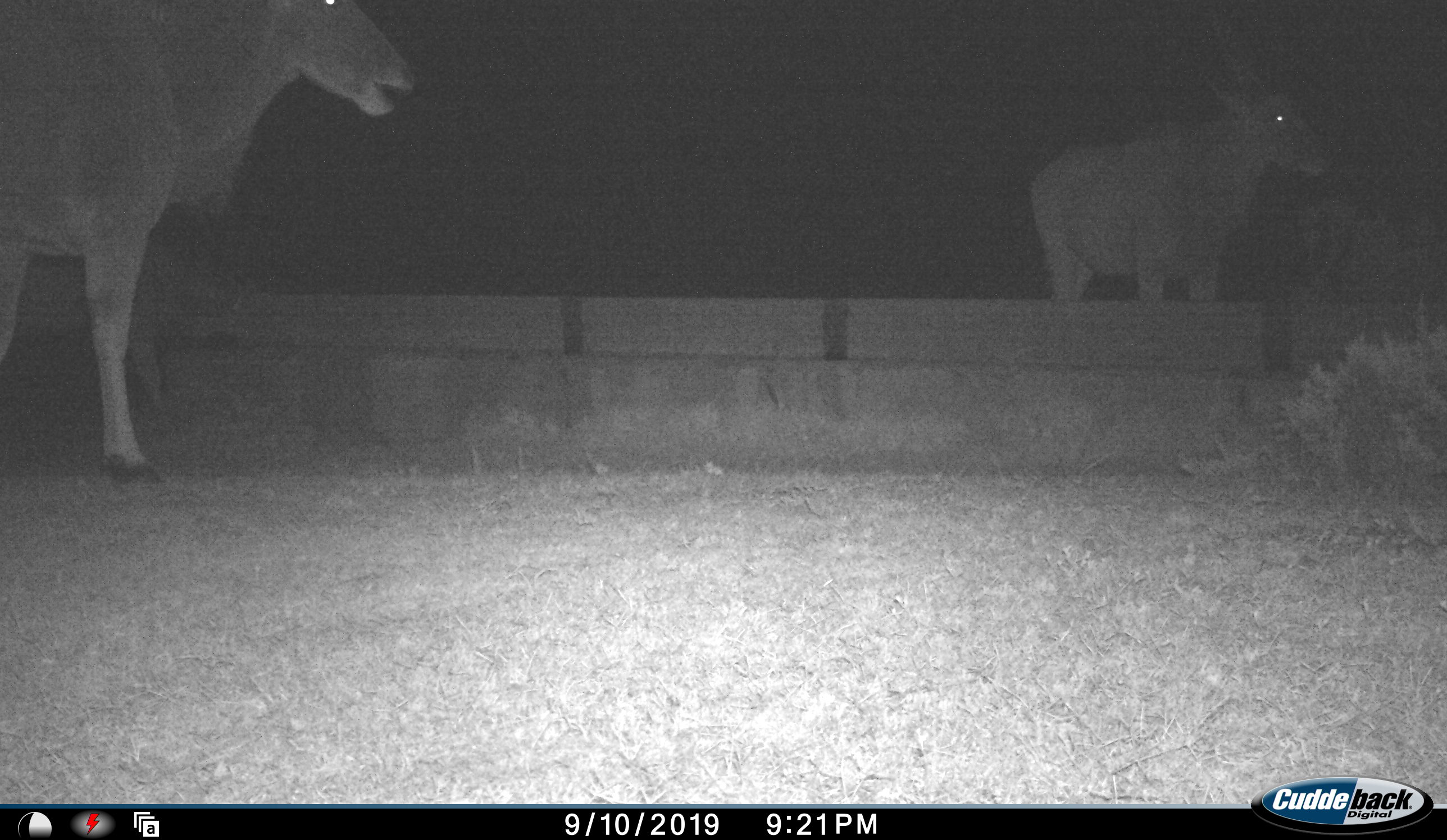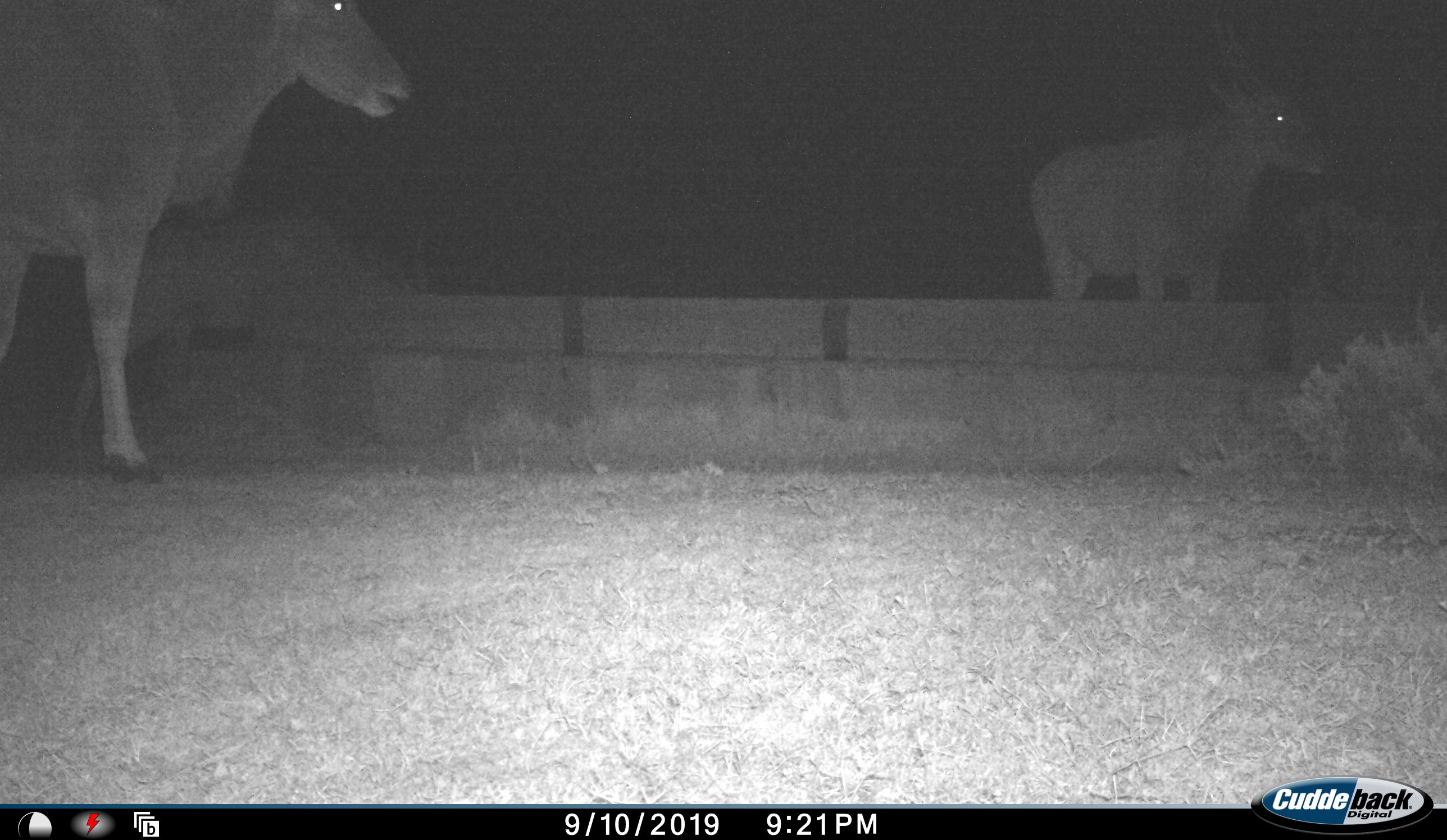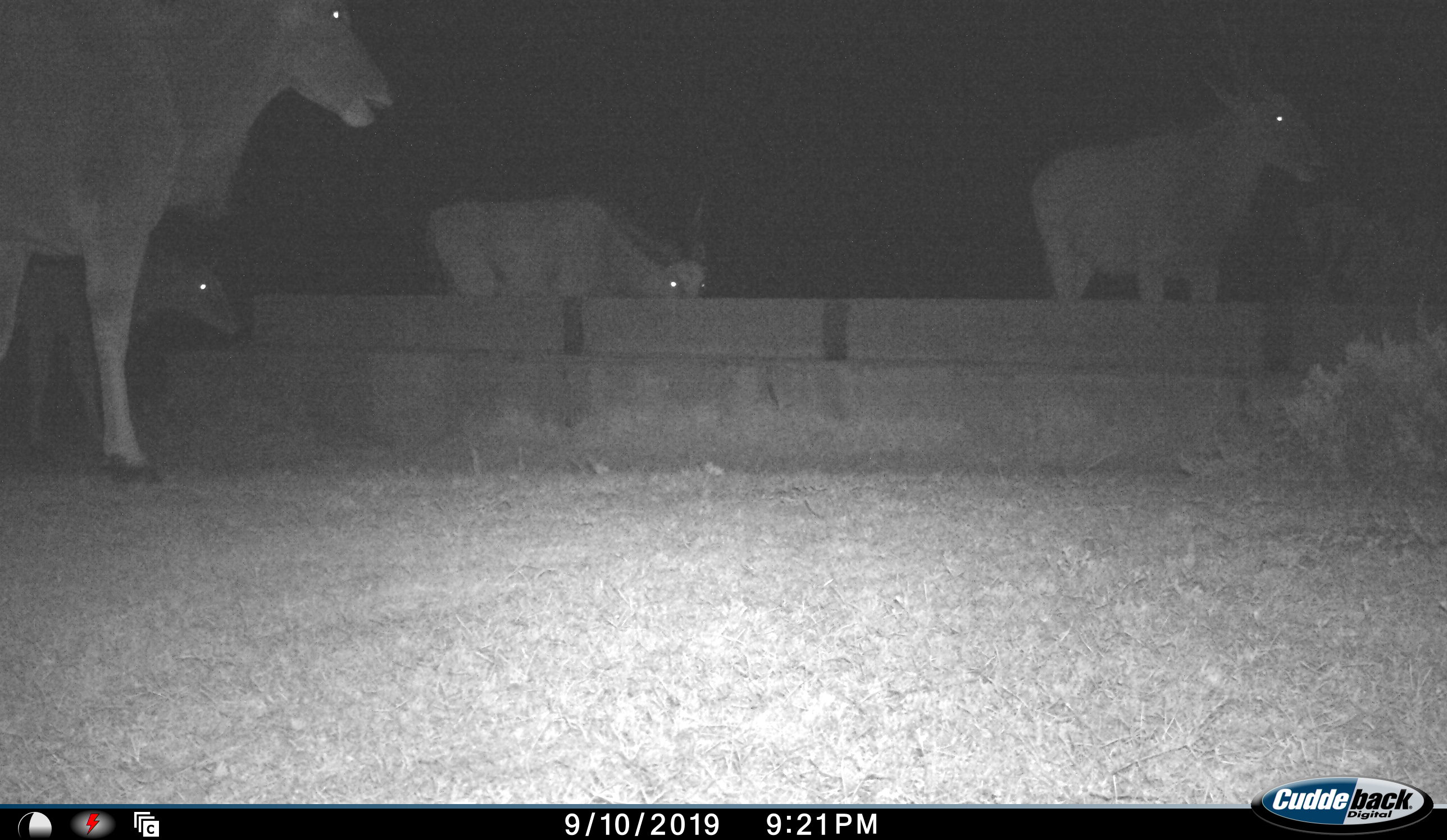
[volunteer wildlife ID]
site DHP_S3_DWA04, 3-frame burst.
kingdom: Animalia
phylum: Chordata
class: Mammalia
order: Artiodactyla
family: Bovidae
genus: Tragelaphus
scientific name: Tragelaphus oryx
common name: eland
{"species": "eland (Tragelaphus oryx)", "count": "4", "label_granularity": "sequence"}